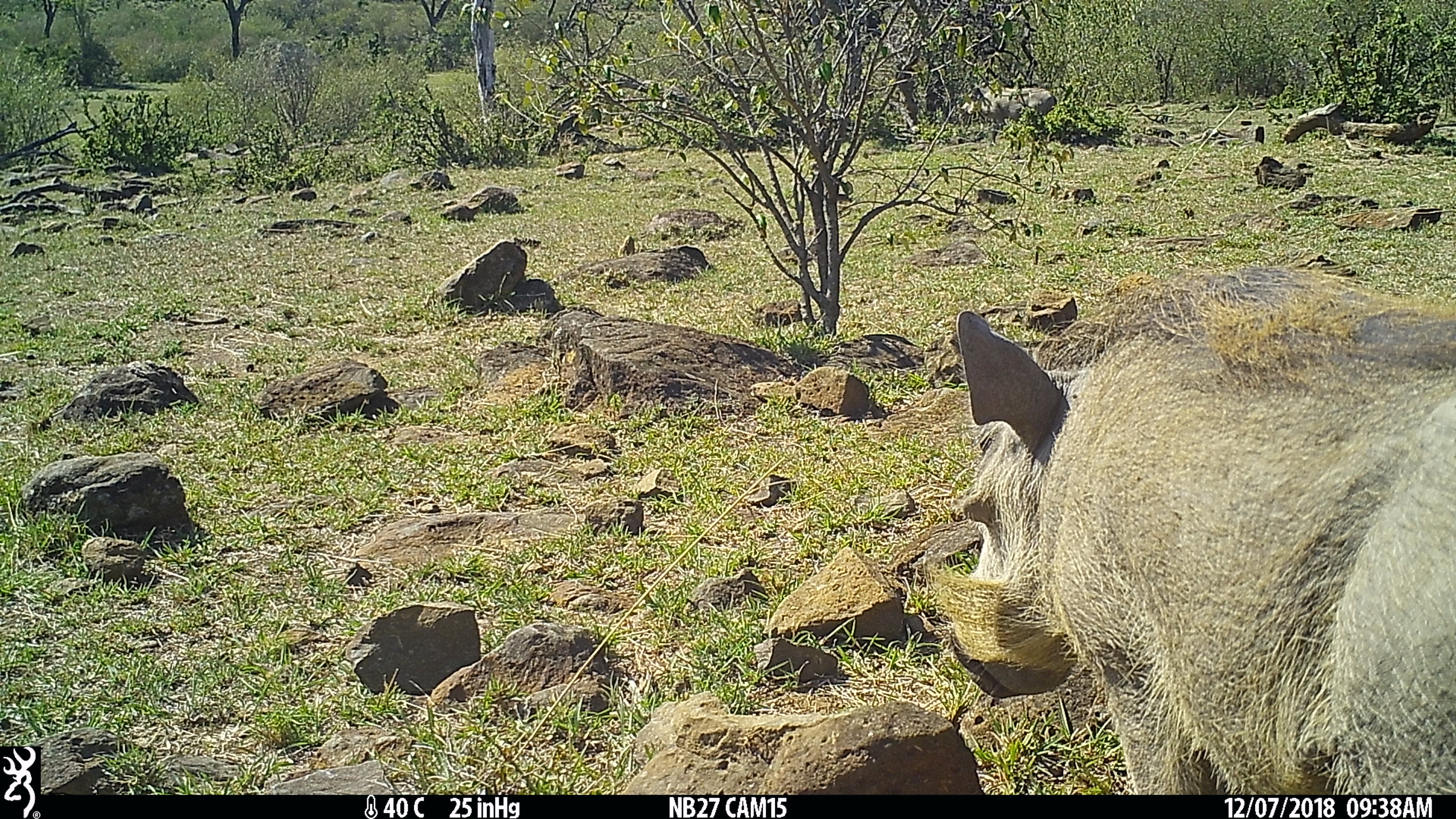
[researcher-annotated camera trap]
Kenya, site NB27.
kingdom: Animalia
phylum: Chordata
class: Mammalia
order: Artiodactyla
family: Suidae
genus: Phacochoerus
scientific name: Phacochoerus africanus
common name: common warthog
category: warthog